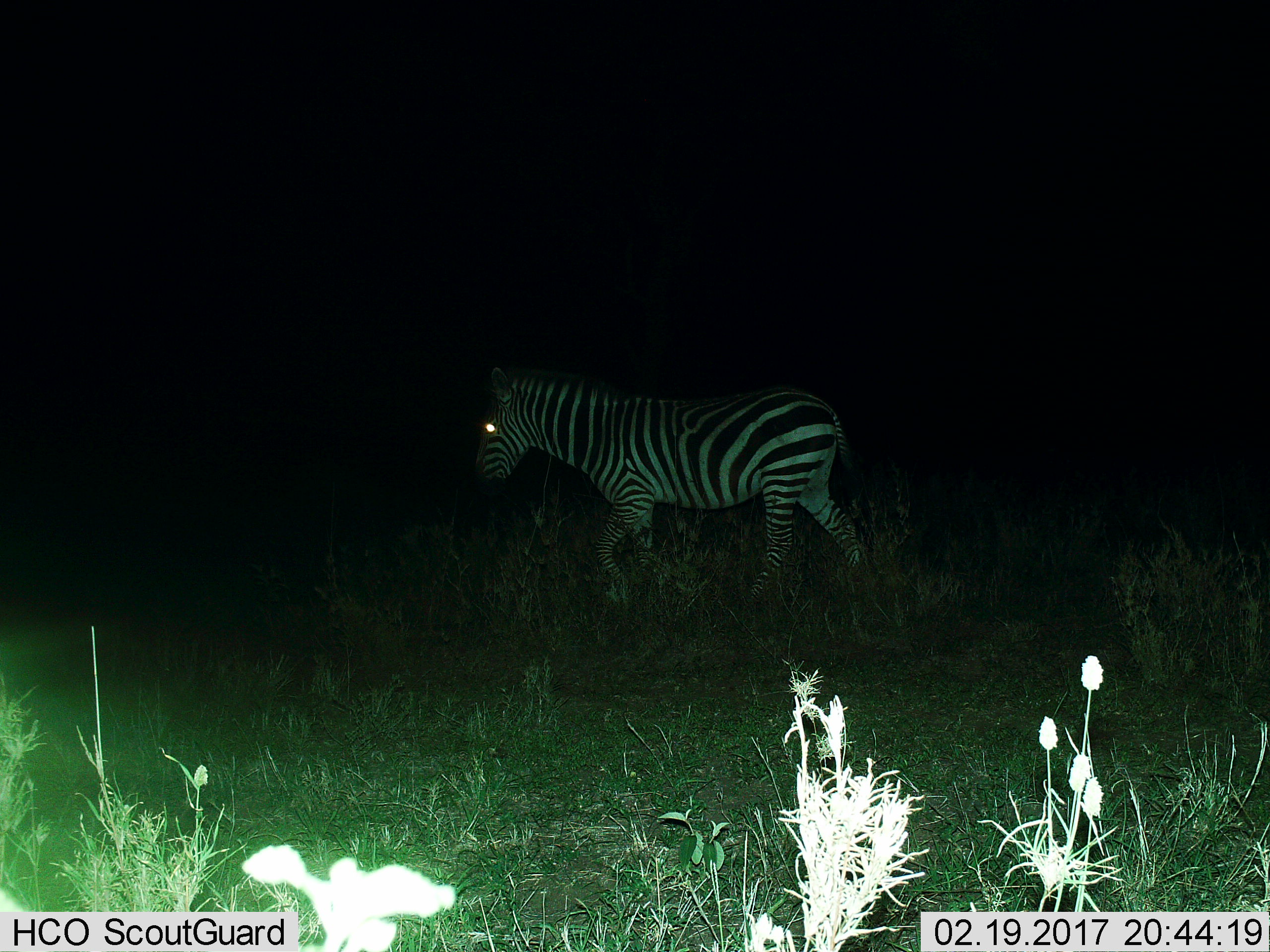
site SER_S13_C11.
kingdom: Animalia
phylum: Chordata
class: Mammalia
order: Perissodactyla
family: Equidae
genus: Equus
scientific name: Equus quagga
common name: plains zebra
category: zebraplains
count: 1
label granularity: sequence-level